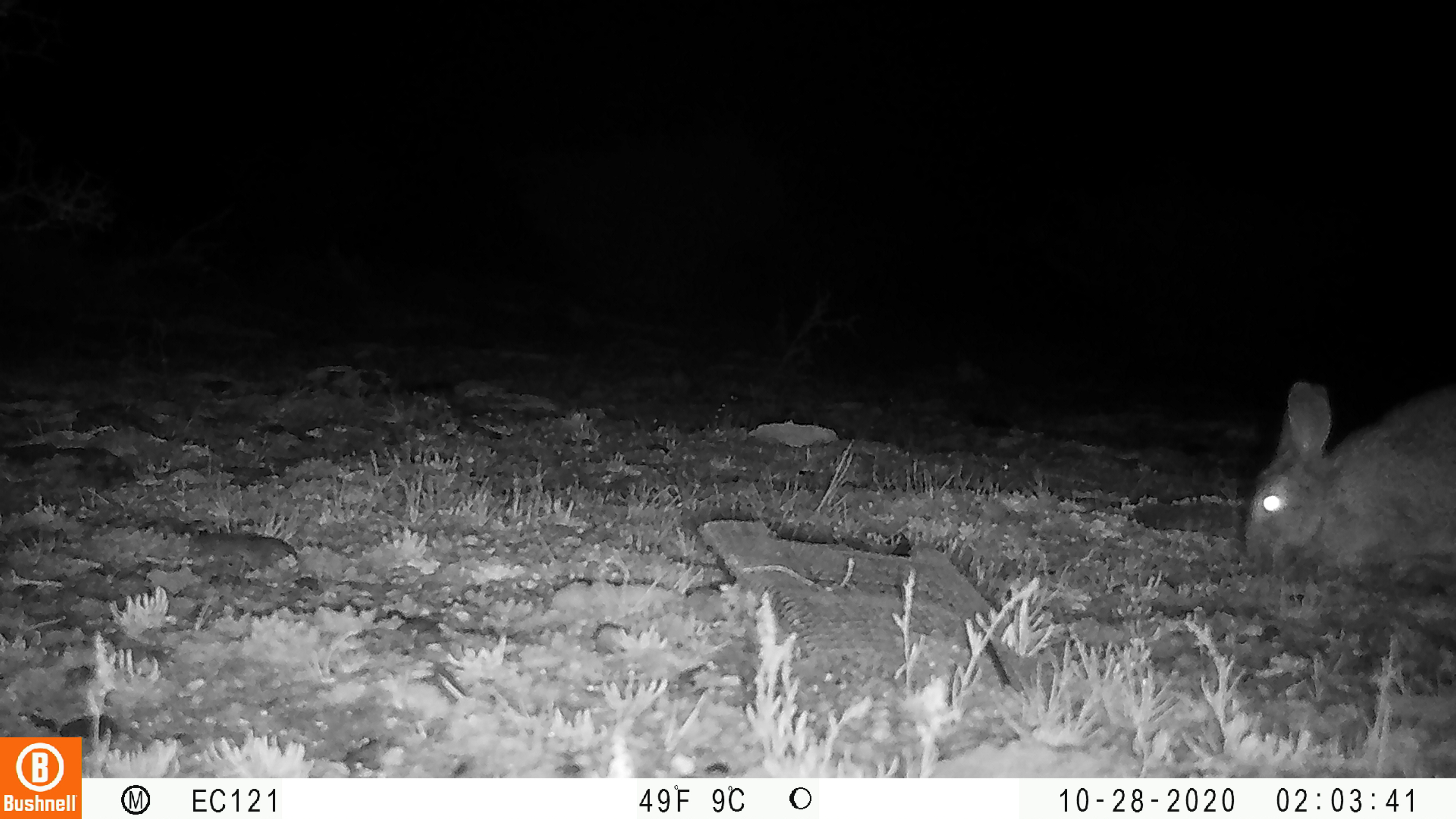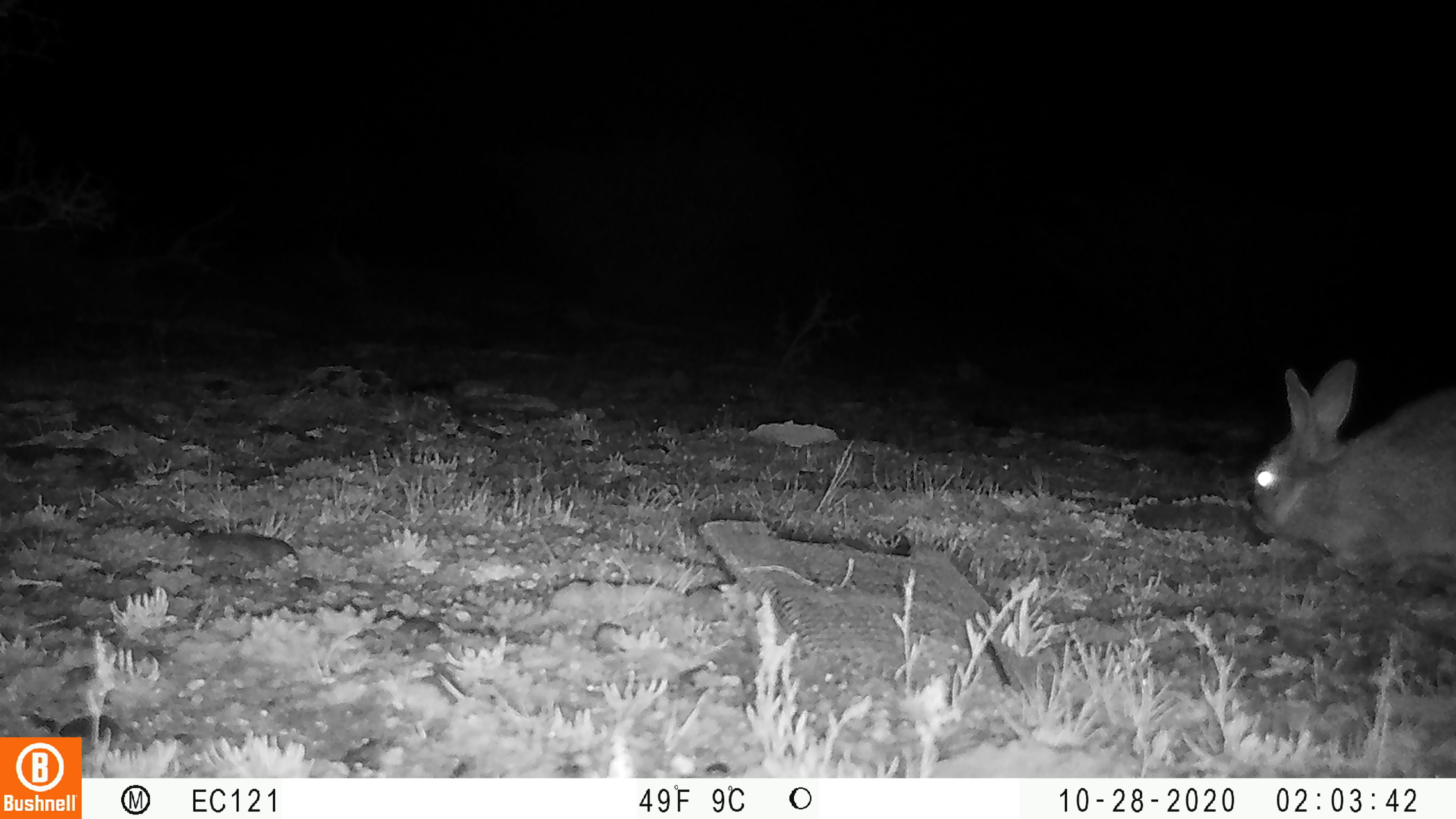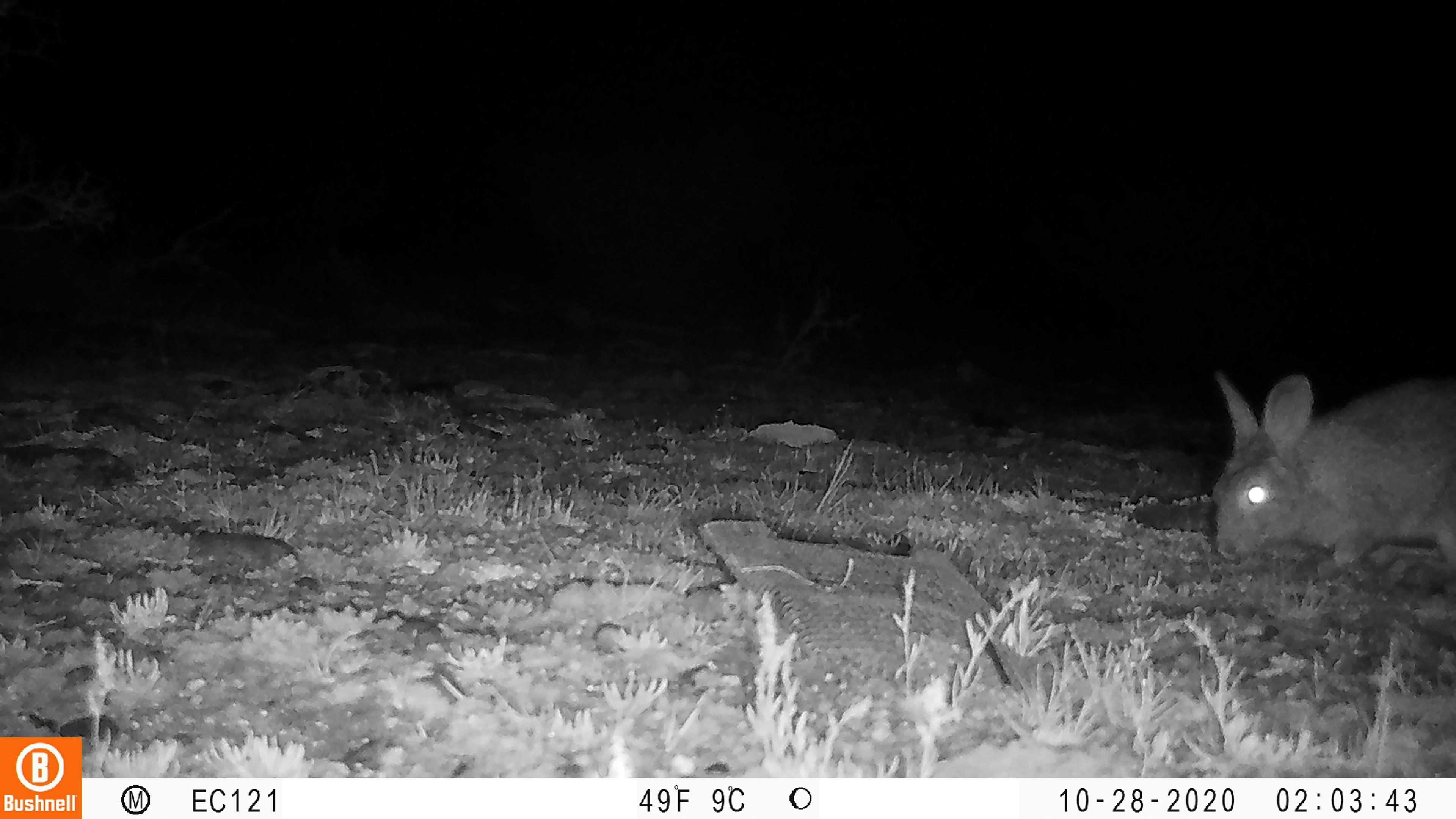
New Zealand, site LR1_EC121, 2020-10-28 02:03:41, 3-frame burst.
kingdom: Animalia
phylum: Chordata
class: Mammalia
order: Lagomorpha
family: Leporidae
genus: Oryctolagus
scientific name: Oryctolagus cuniculus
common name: european rabbit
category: rabbit